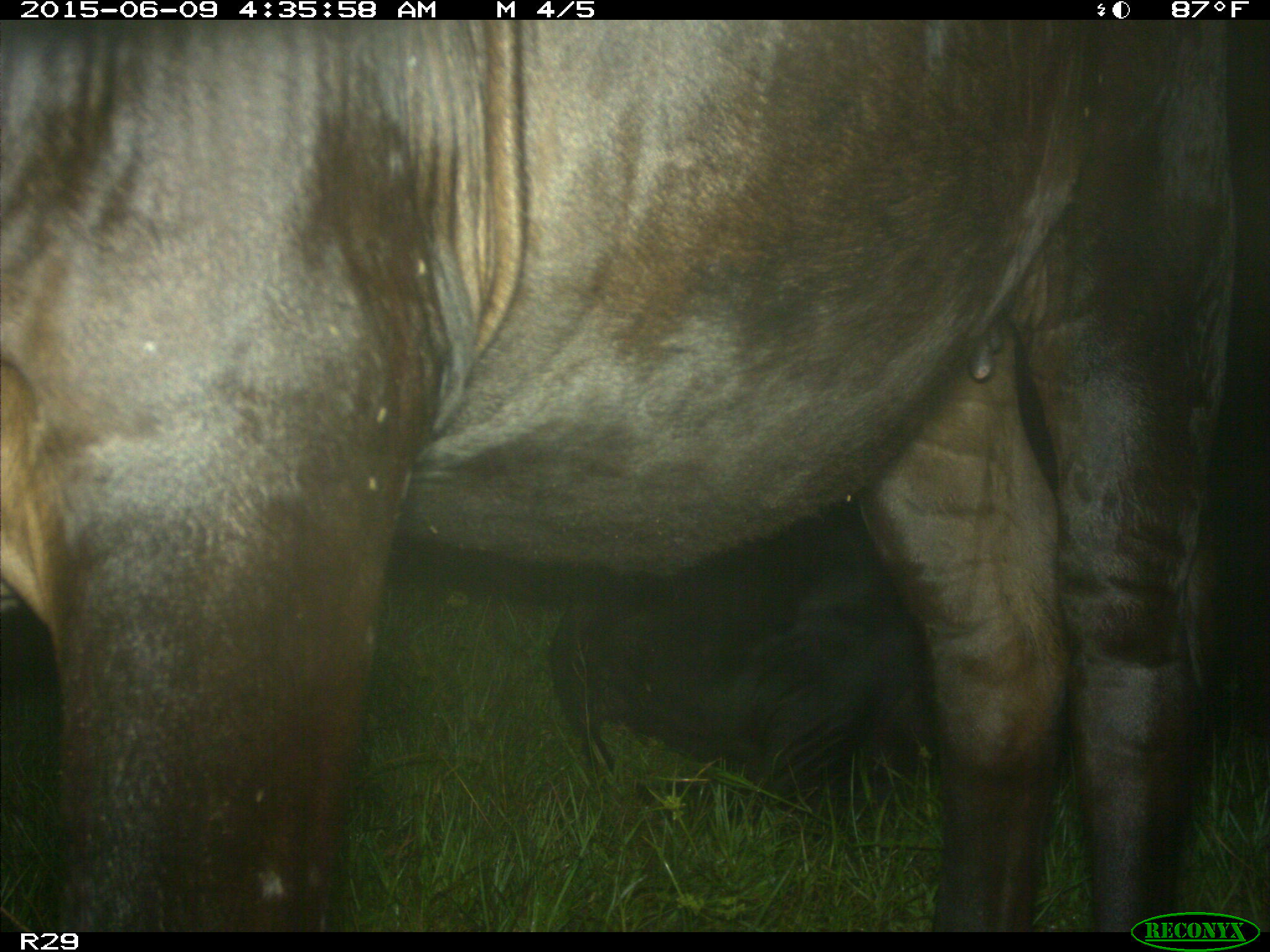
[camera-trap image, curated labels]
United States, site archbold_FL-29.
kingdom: Animalia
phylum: Chordata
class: Mammalia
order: Artiodactyla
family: Bovidae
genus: Bos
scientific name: Bos taurus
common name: domestic cow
Bos taurus (domestic cow).